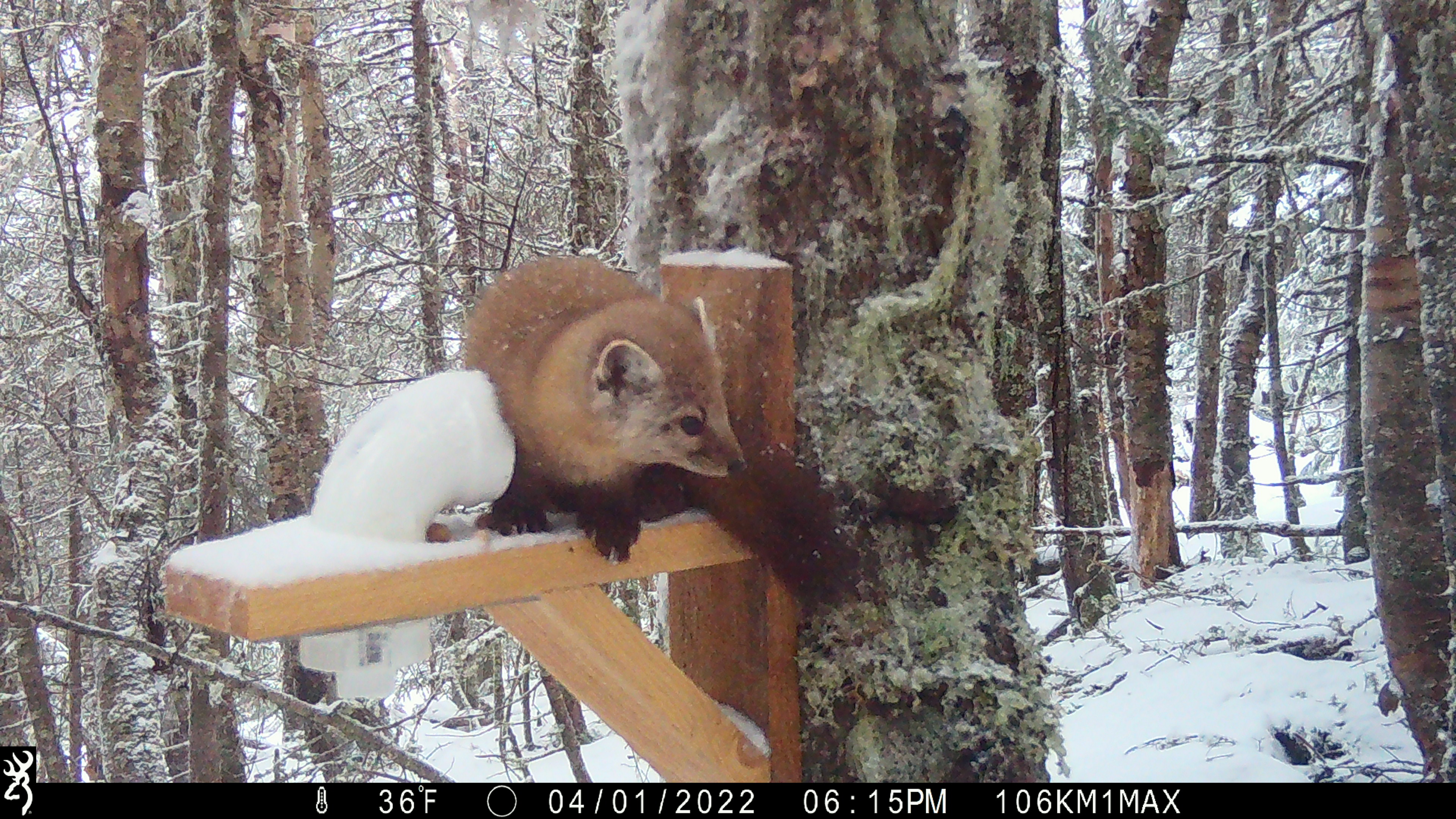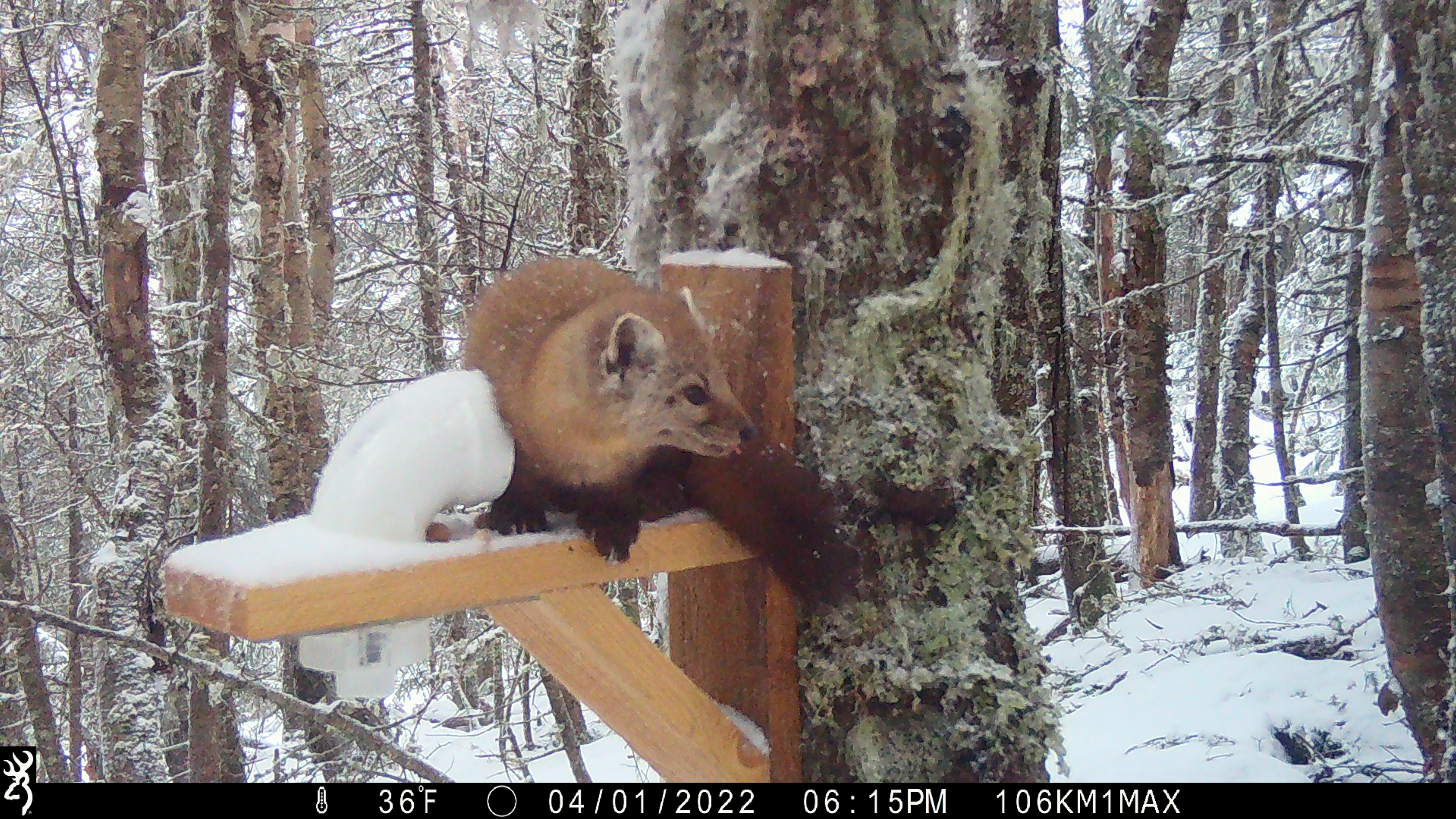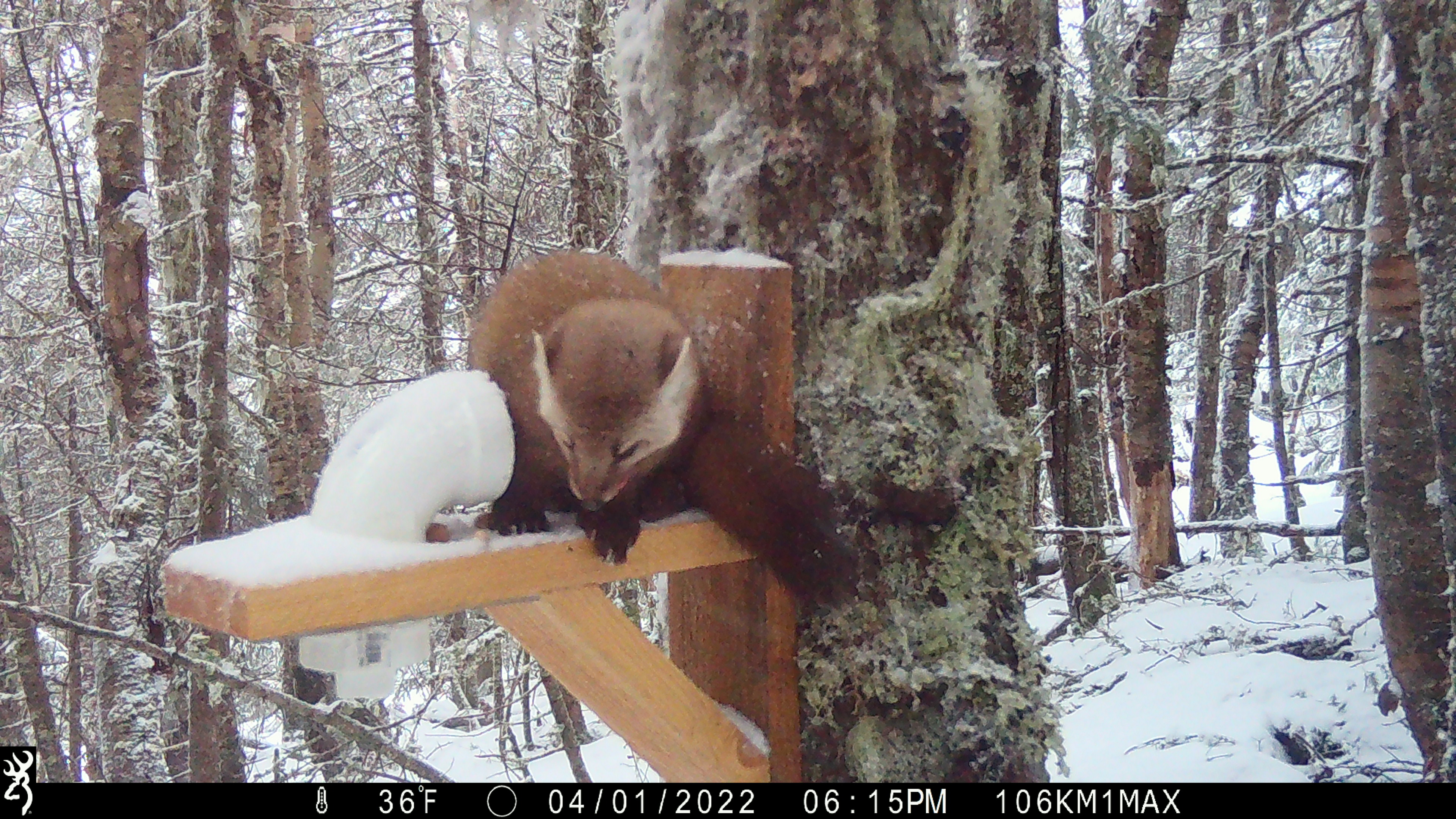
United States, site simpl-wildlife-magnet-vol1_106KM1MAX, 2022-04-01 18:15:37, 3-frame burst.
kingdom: Animalia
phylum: Chordata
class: Mammalia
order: Carnivora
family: Mustelidae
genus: Martes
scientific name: Martes americana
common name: american marten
American marten (Martes americana).